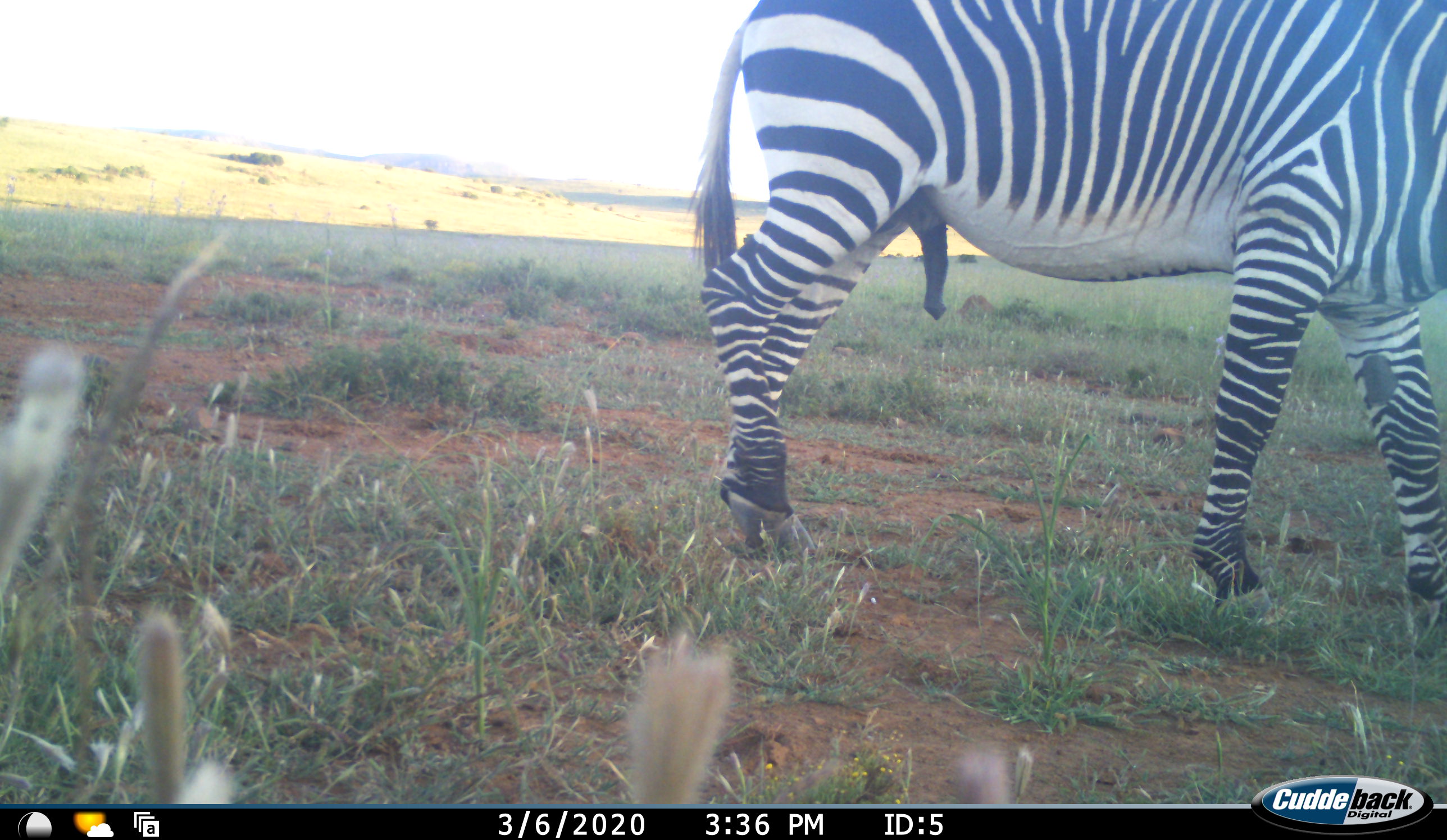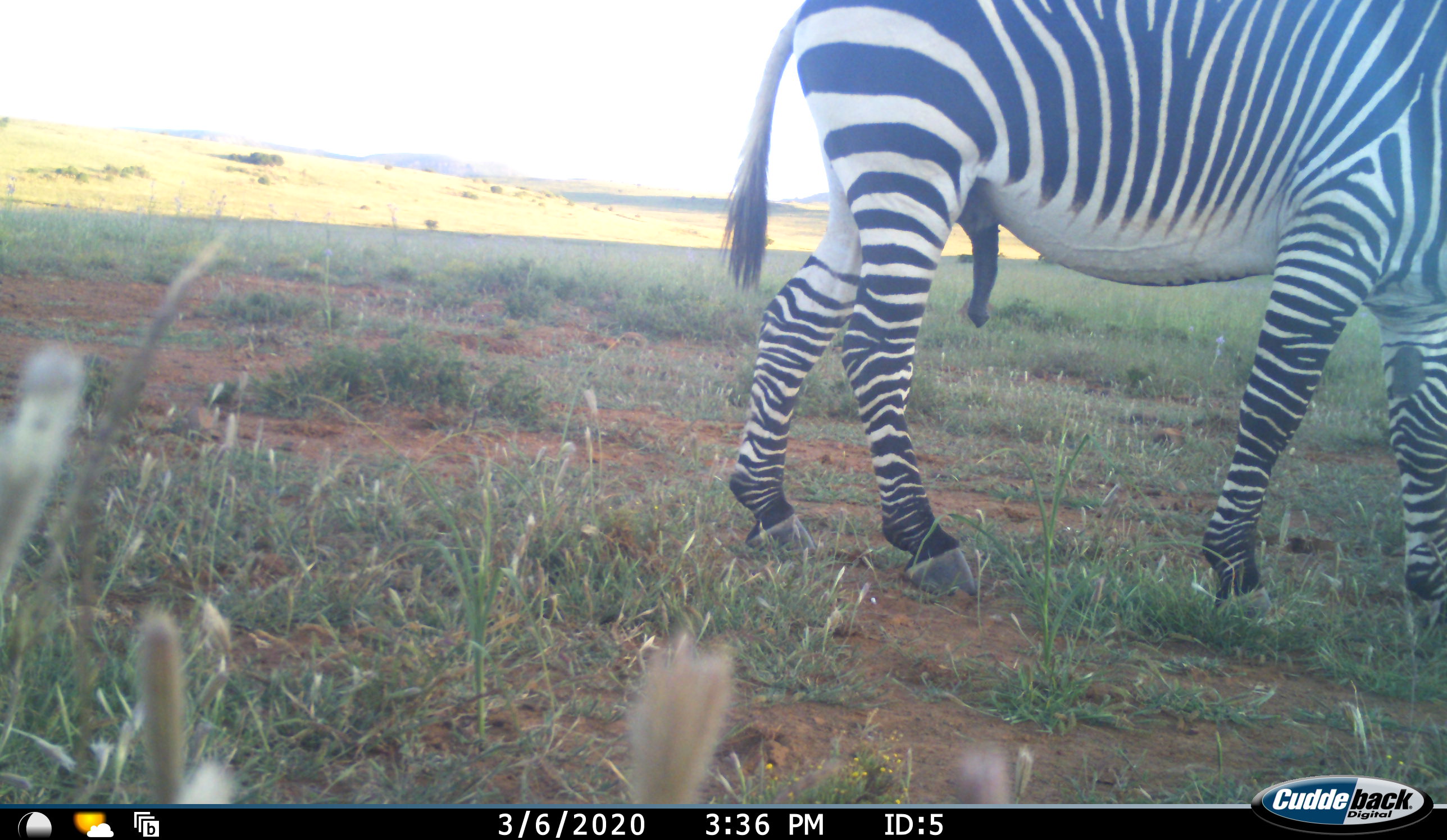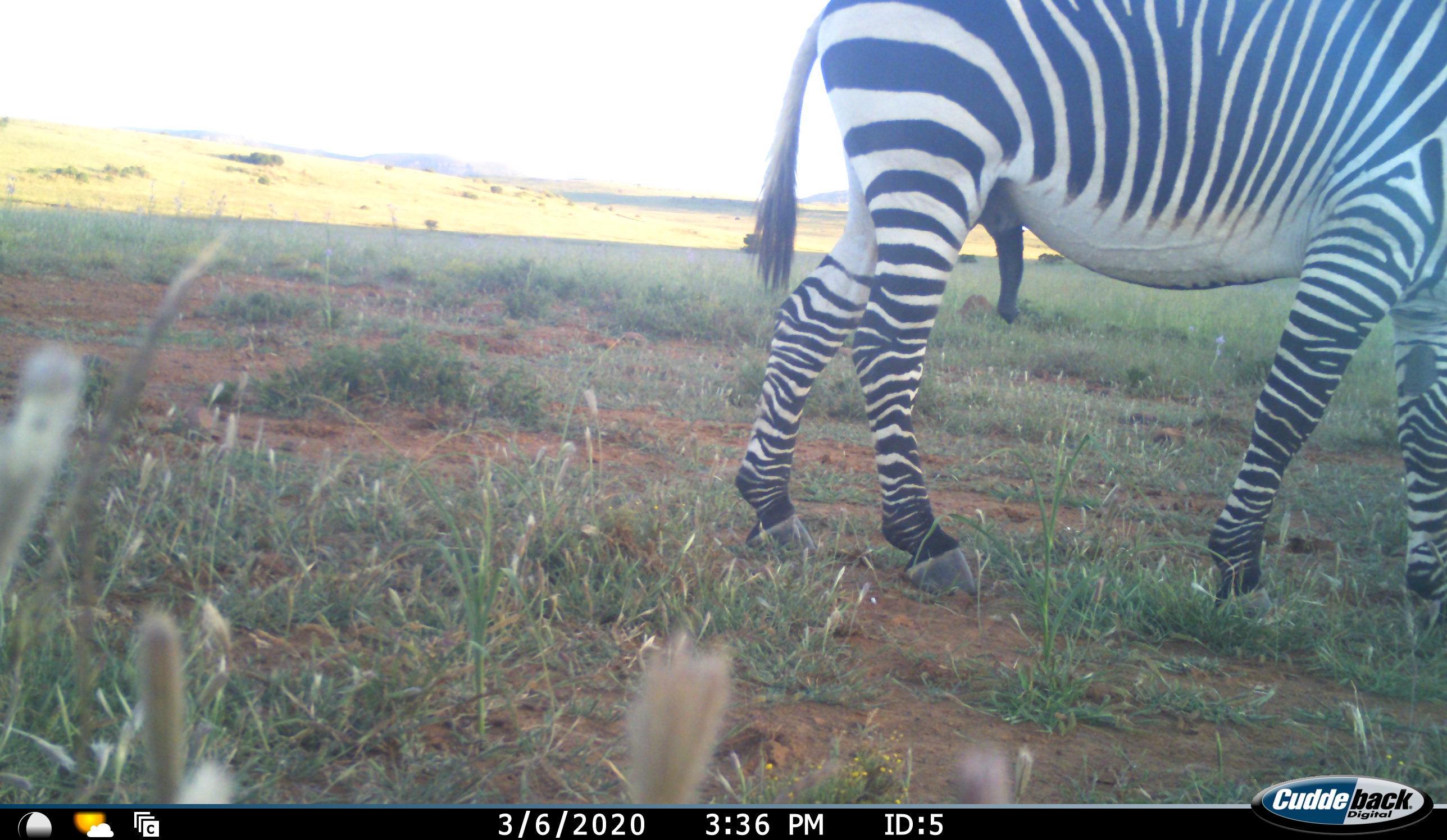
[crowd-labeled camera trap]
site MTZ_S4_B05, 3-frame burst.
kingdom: Animalia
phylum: Chordata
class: Mammalia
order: Perissodactyla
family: Equidae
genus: Equus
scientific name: Equus zebra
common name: mountain zebra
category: zebramountain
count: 1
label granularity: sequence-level